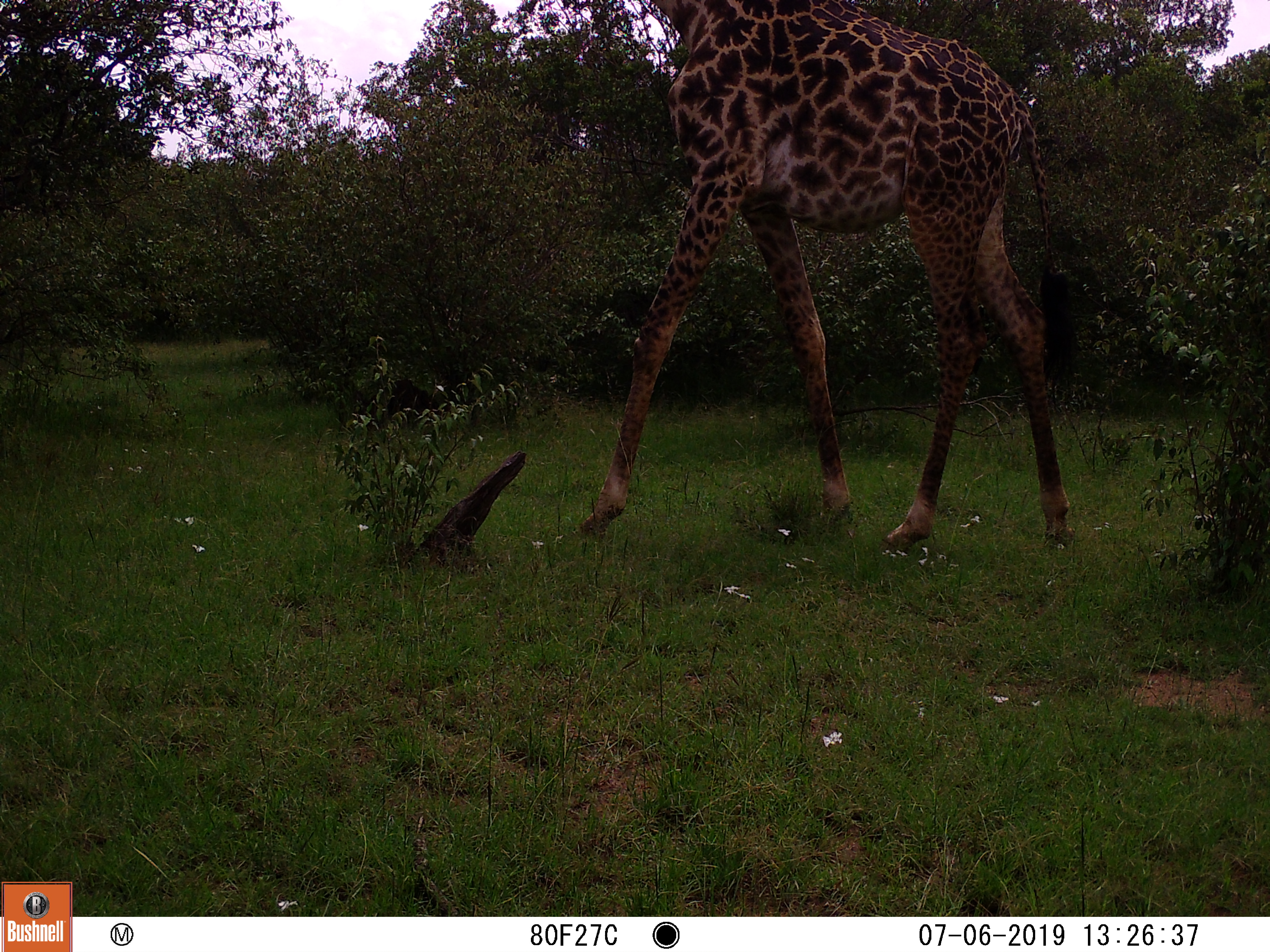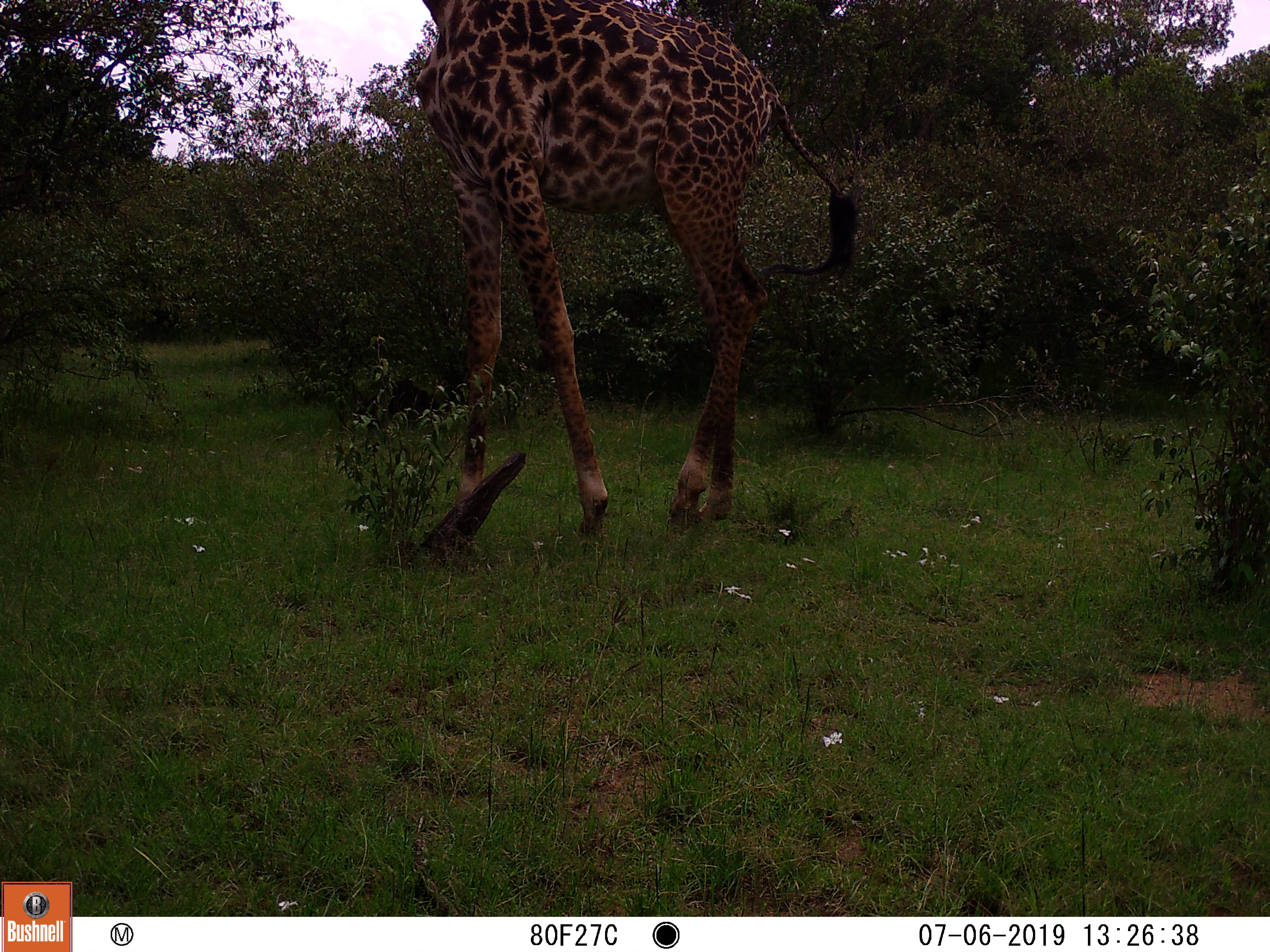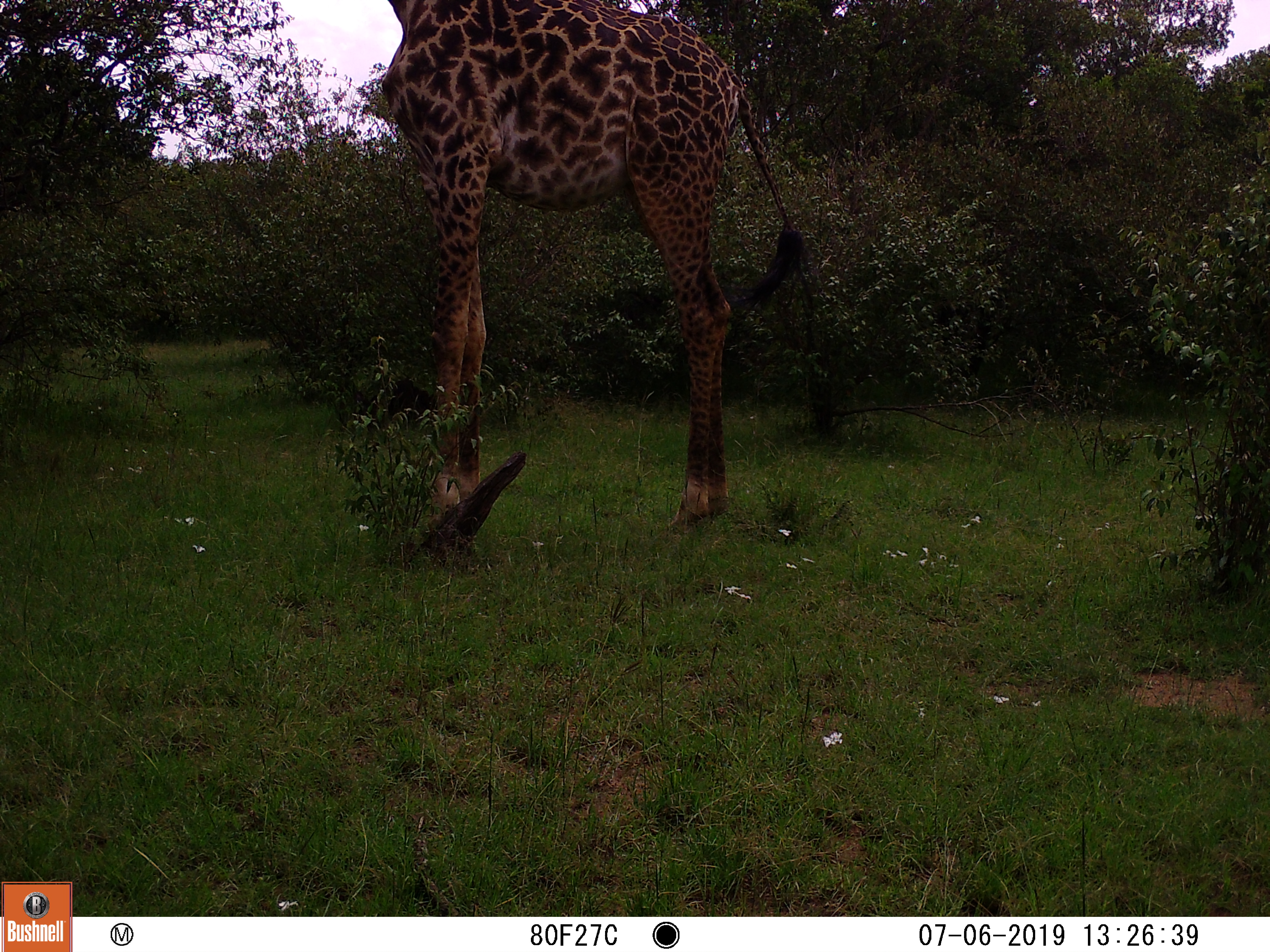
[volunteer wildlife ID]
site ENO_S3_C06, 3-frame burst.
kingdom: Animalia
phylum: Chordata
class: Mammalia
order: Artiodactyla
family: Giraffidae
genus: Giraffa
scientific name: Giraffa camelopardalis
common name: giraffe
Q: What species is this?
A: Giraffe (Giraffa camelopardalis).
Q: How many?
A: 1.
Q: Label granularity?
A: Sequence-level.